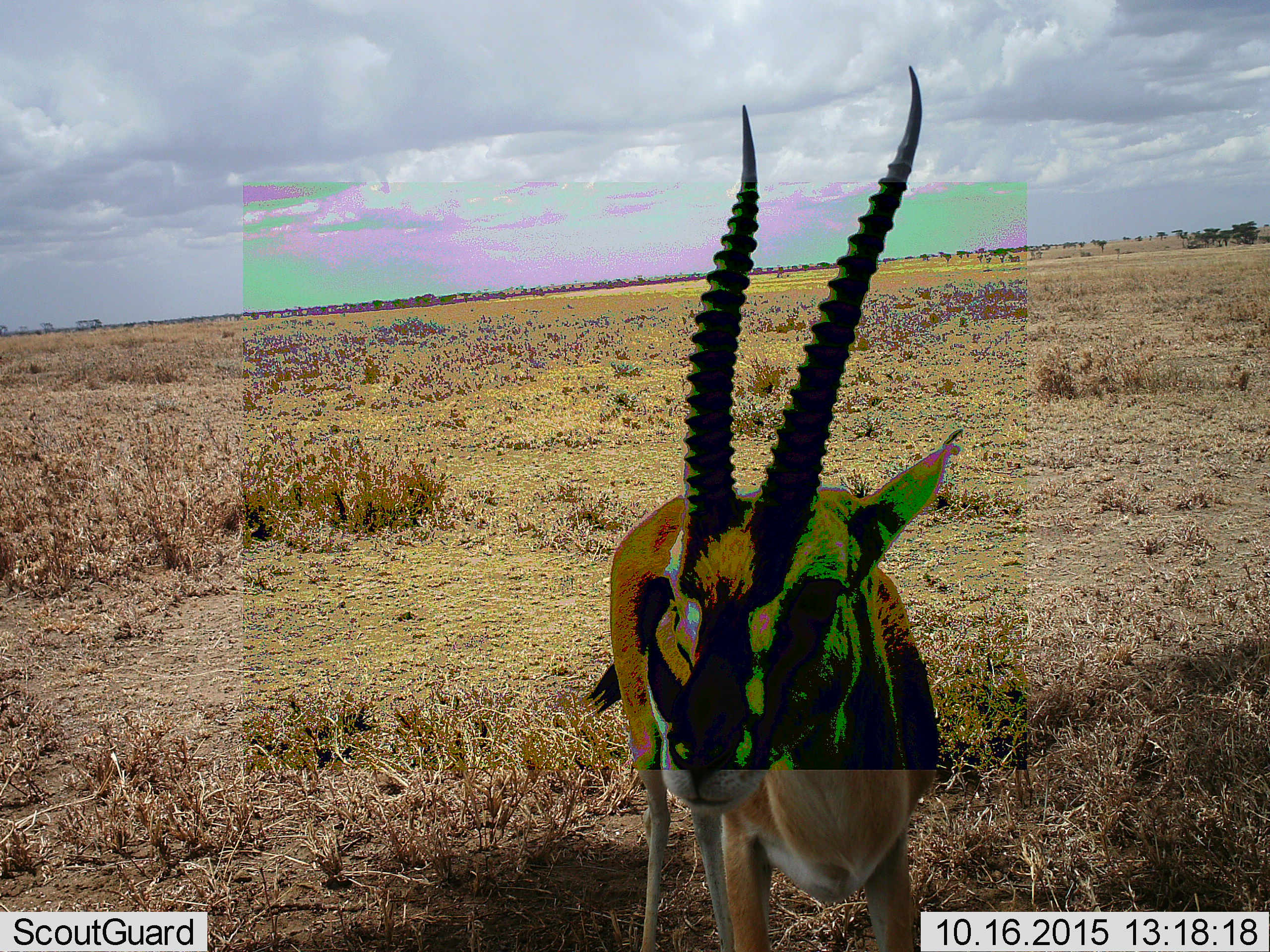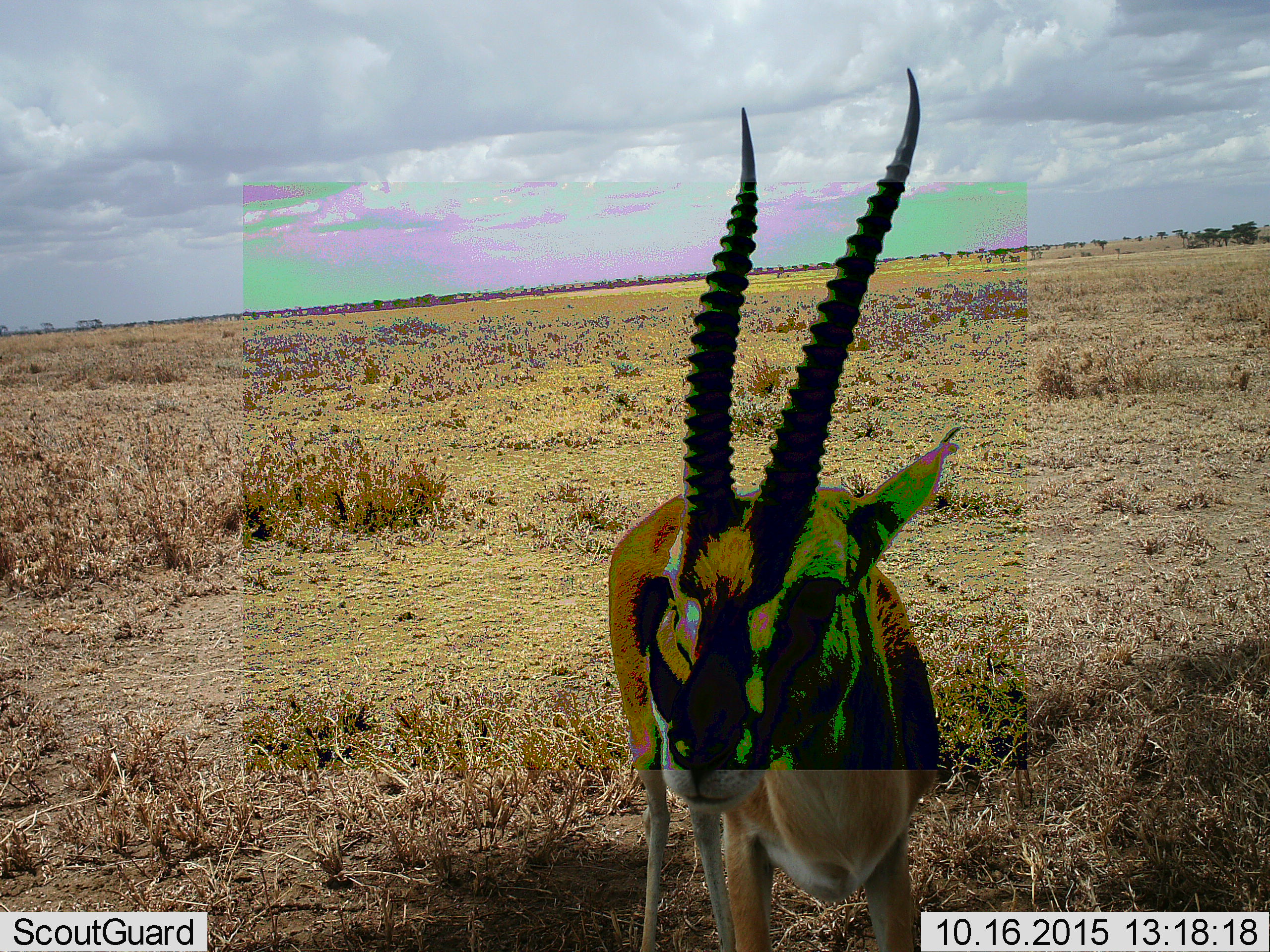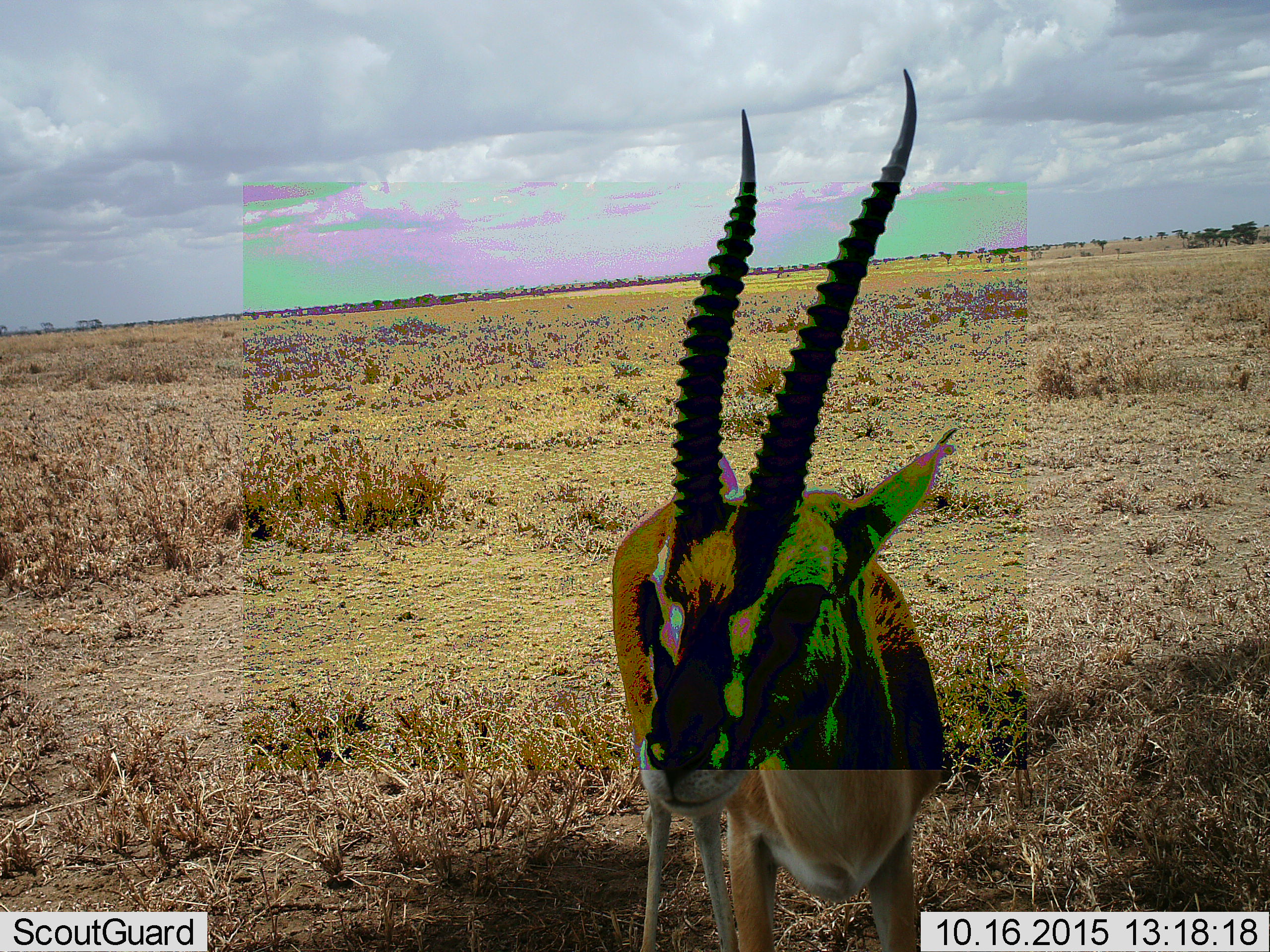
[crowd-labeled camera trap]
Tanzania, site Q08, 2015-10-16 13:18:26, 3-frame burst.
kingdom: Animalia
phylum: Chordata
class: Mammalia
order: Artiodactyla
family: Bovidae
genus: Eudorcas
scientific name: Eudorcas thomsonii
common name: thomson's gazelle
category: gazellethomsons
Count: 1.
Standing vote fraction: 100%.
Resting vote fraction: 0%.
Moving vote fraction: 0%.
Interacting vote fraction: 0%.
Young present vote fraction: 0%.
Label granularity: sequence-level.